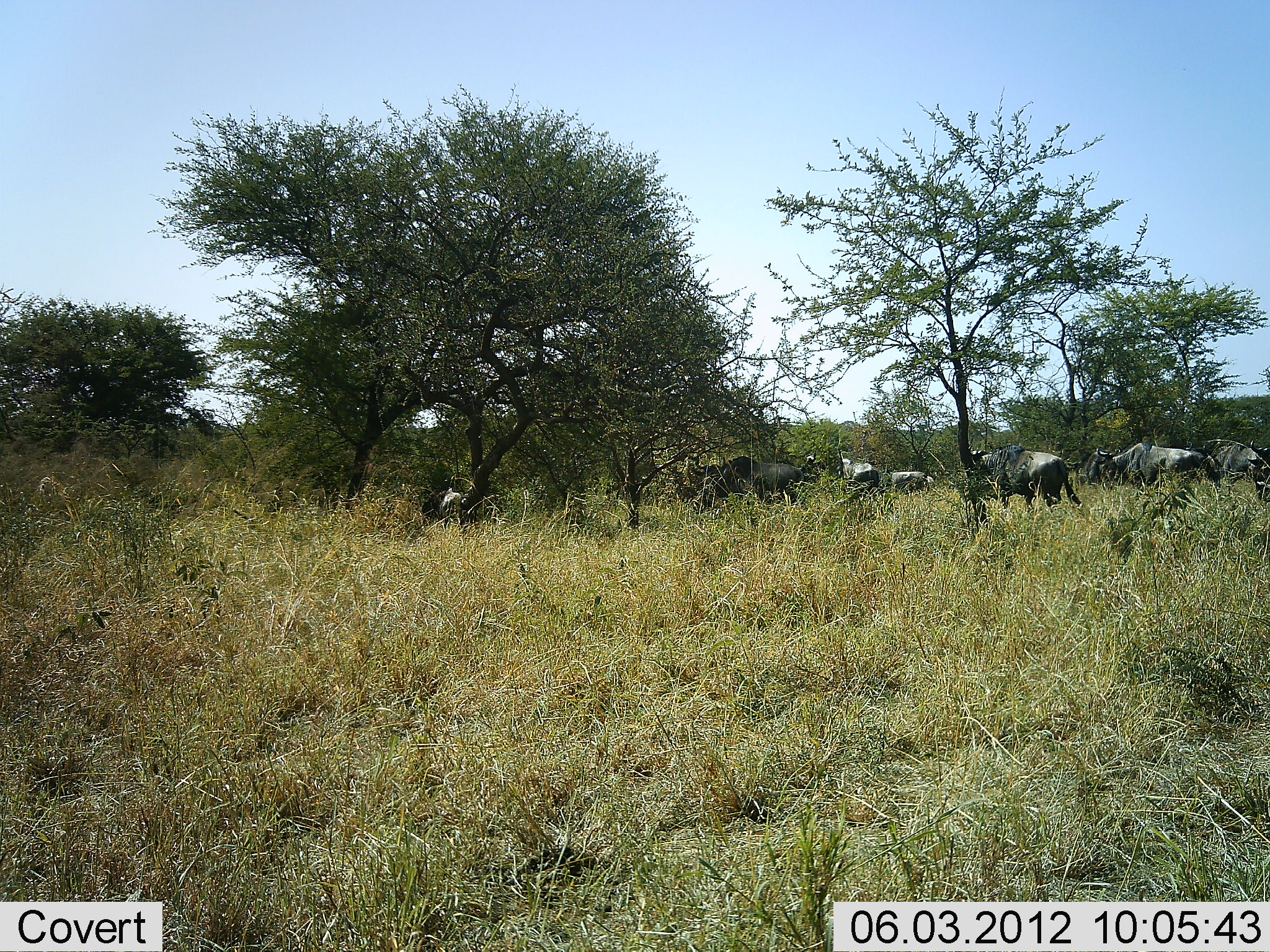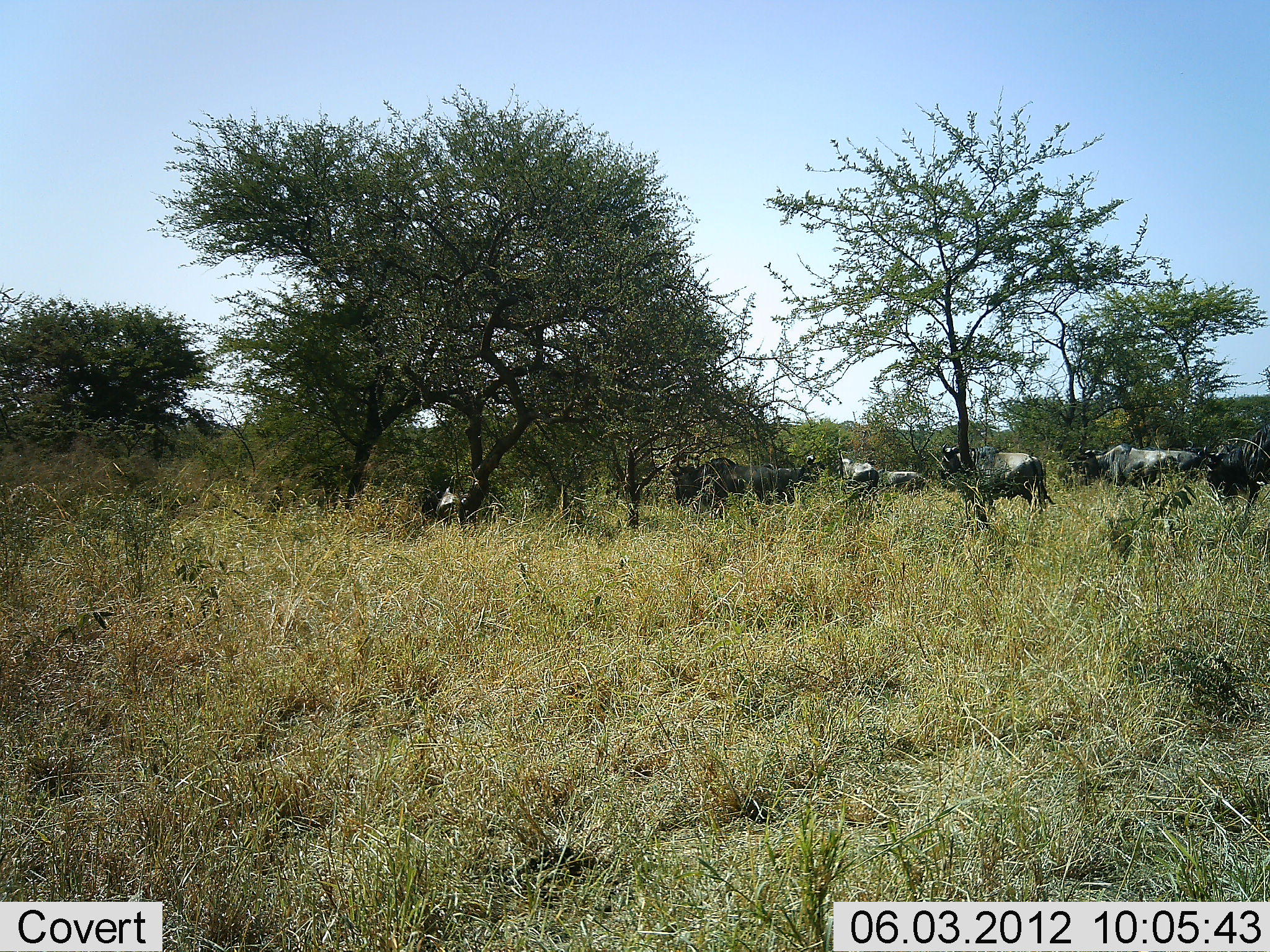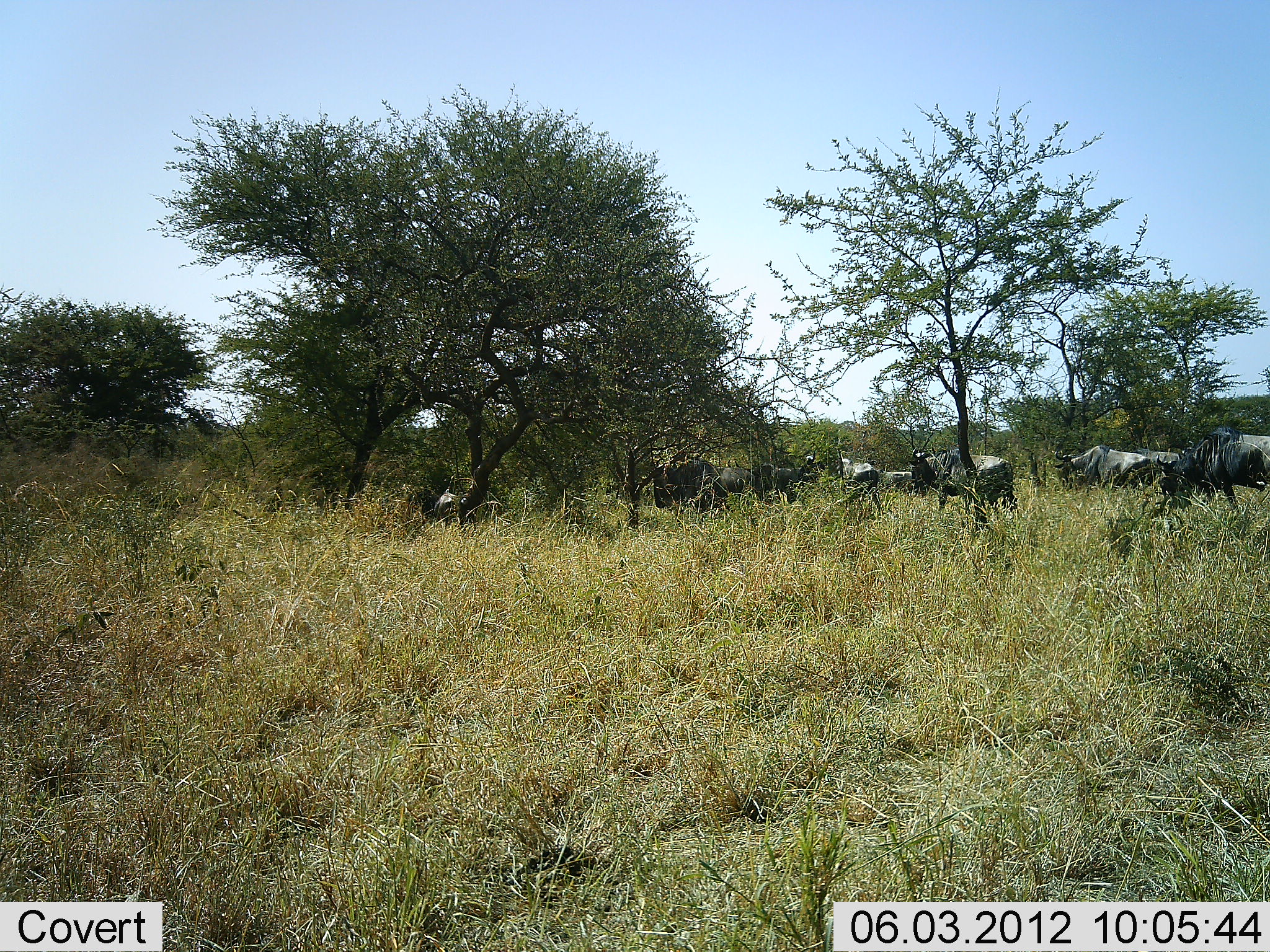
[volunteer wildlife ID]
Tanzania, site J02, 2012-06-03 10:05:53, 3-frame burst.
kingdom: Animalia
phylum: Chordata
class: Mammalia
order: Artiodactyla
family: Bovidae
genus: Connochaetes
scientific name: Connochaetes taurinus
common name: blue wildebeest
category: wildebeest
Wildebeest (blue wildebeest) (Connochaetes taurinus), count 8. Behavior (volunteer vote fractions): standing 20%, resting 0%, moving 90%, interacting 0%. Young present (vote fraction): 0%. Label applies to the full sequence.